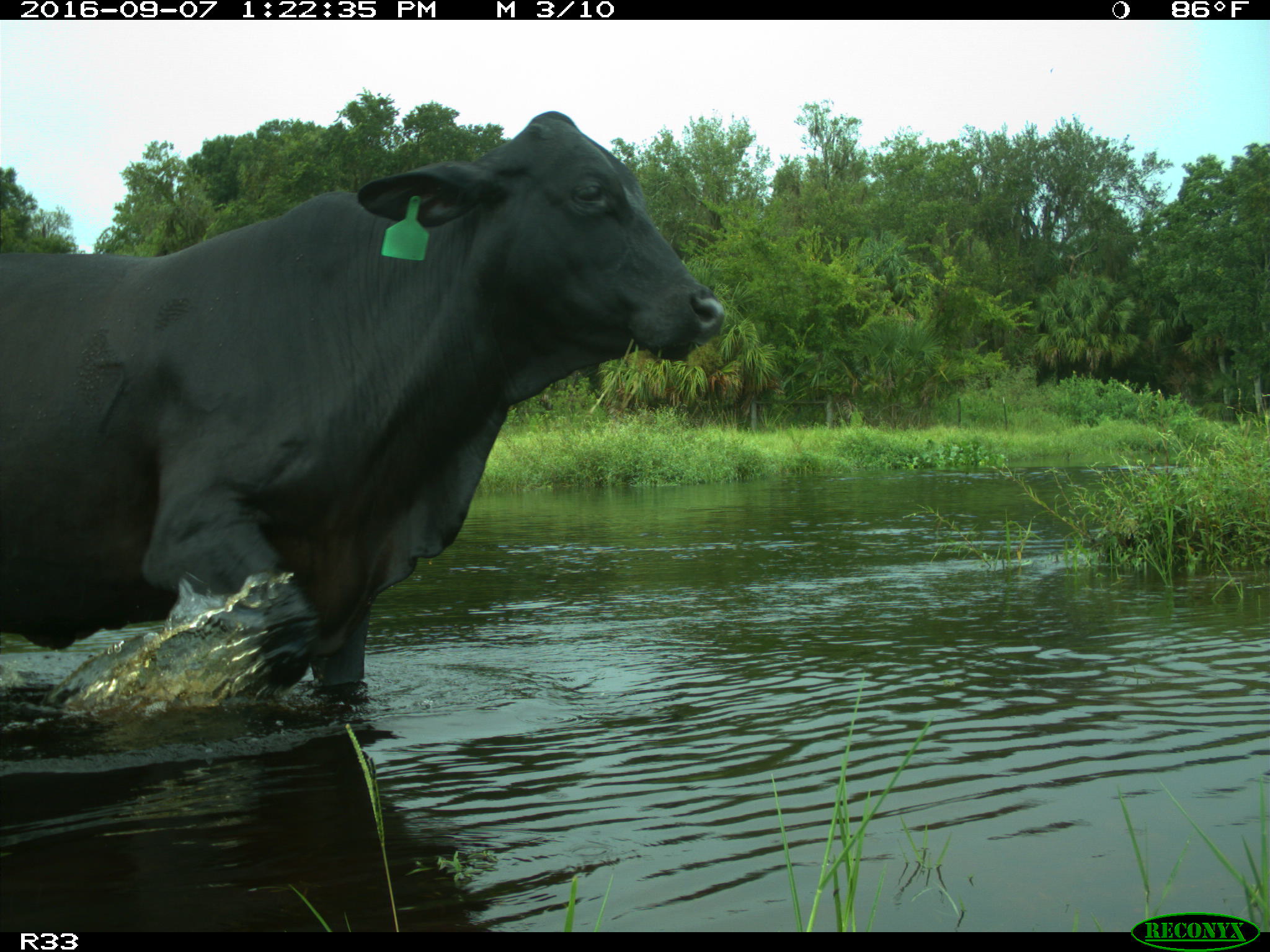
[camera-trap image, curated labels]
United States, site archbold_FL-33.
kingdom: Animalia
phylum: Chordata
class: Mammalia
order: Artiodactyla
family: Bovidae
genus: Bos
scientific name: Bos taurus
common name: domestic cow